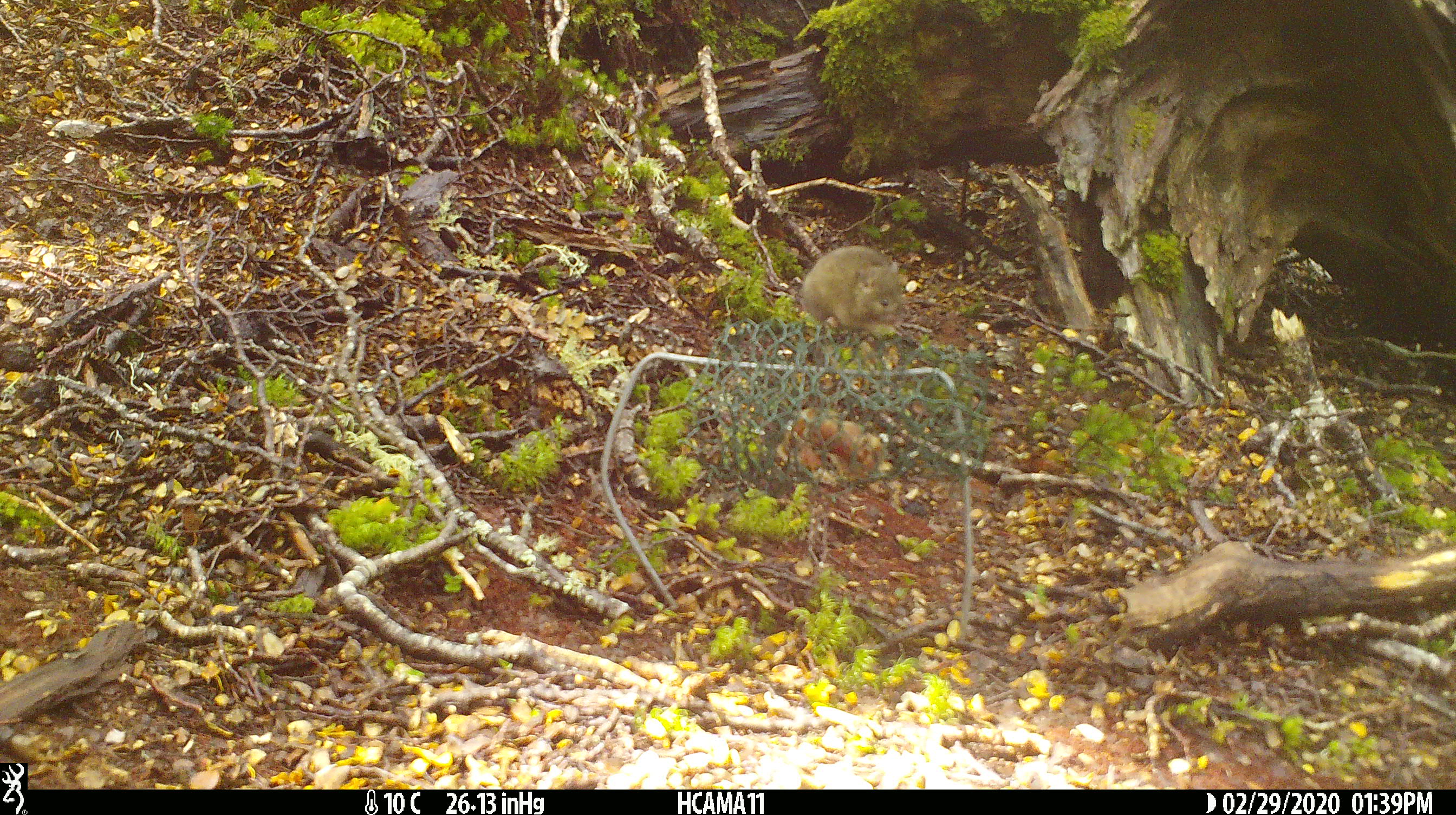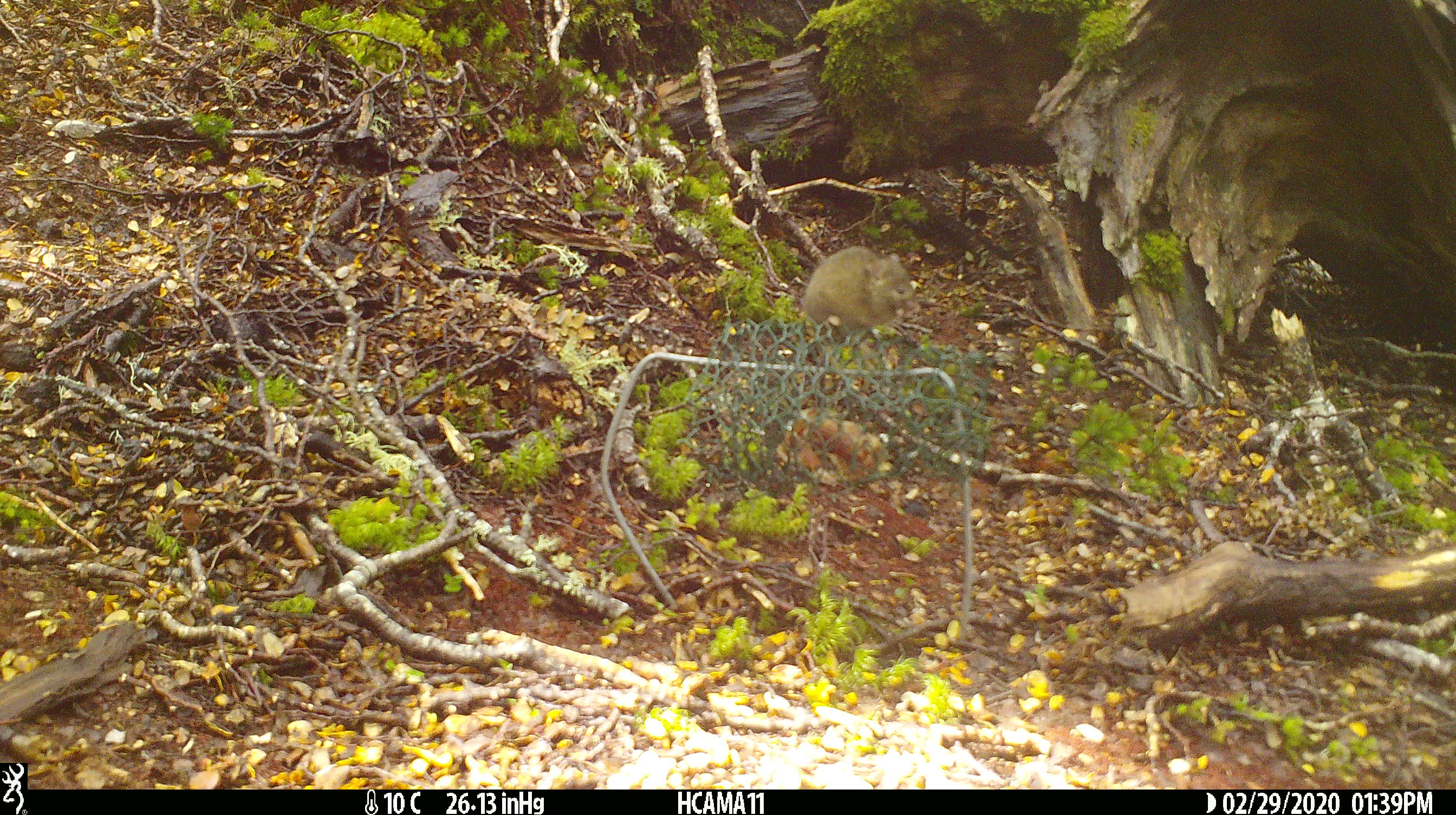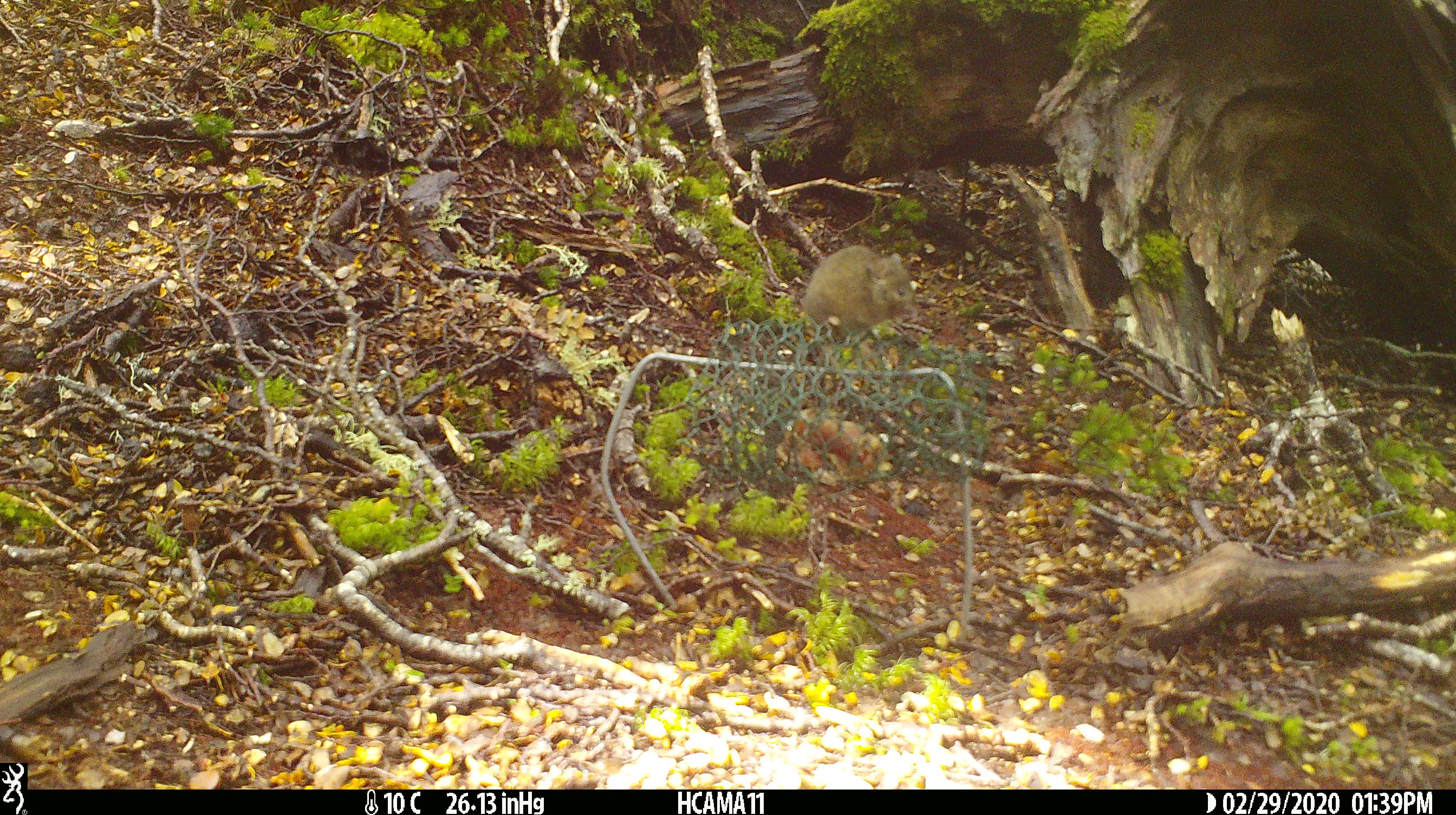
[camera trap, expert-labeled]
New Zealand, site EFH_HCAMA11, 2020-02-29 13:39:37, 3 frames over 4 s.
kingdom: Animalia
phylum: Chordata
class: Mammalia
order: Rodentia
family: Muridae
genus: Mus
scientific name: Mus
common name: mouse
Mouse (Mus).